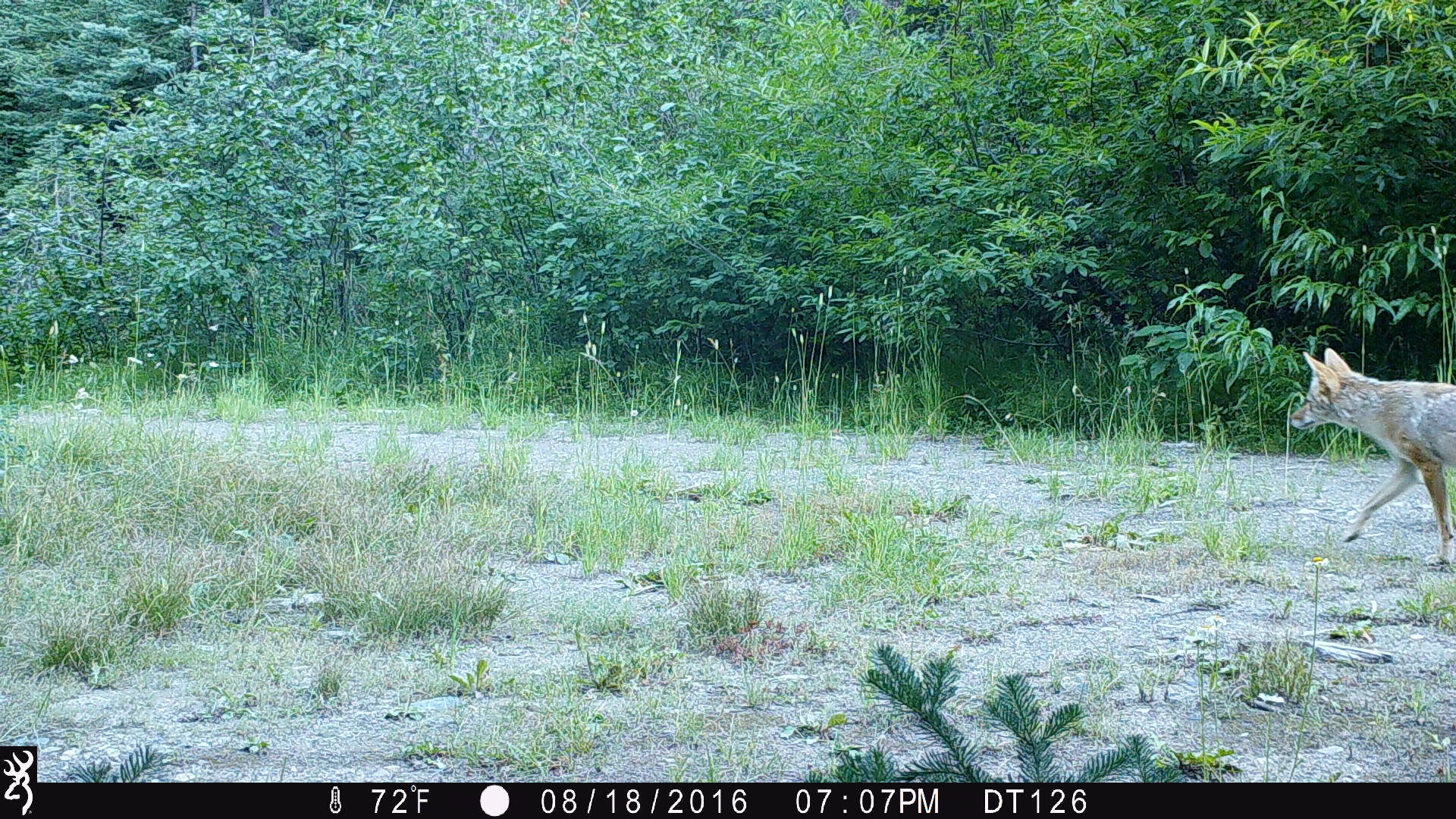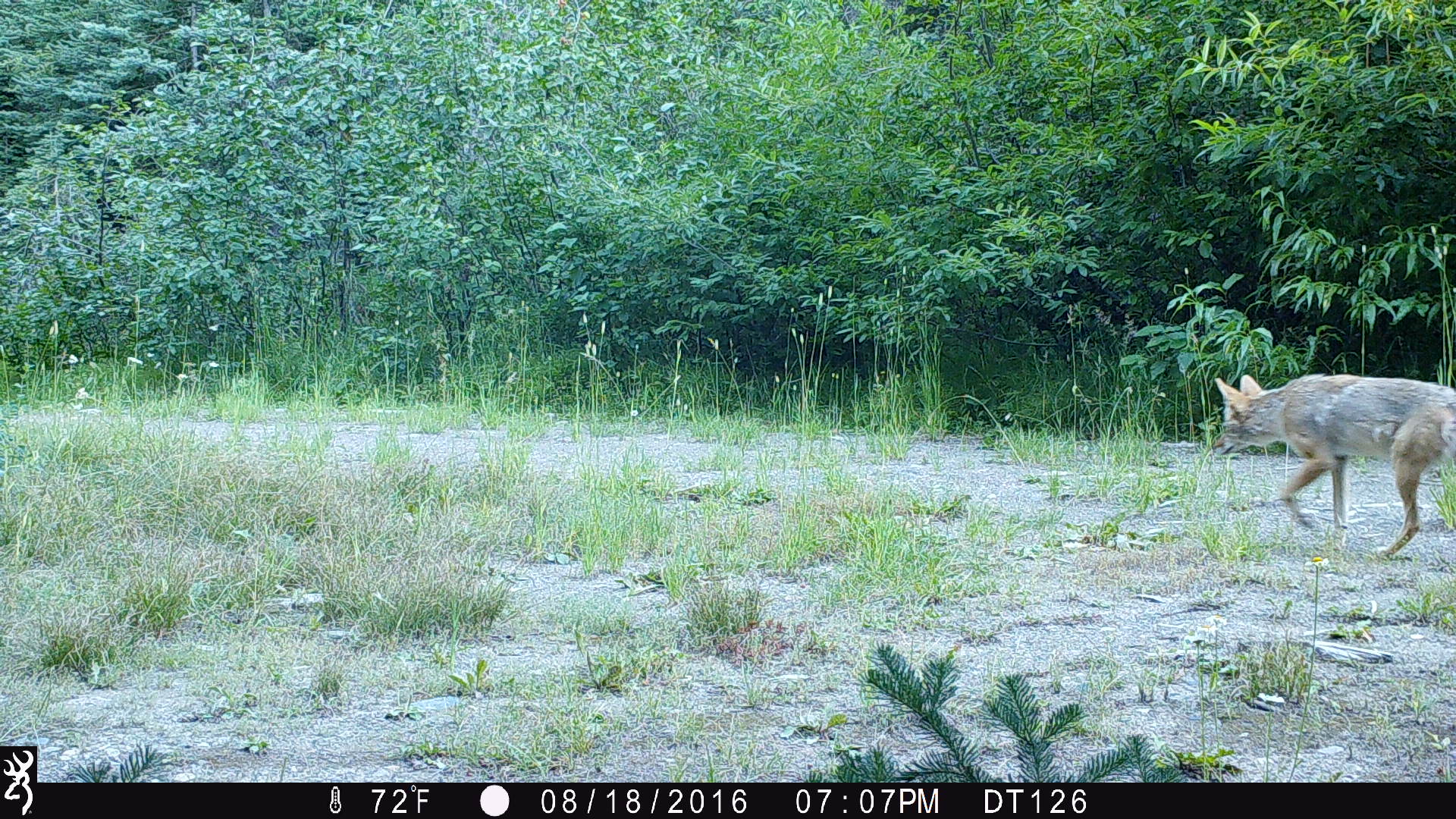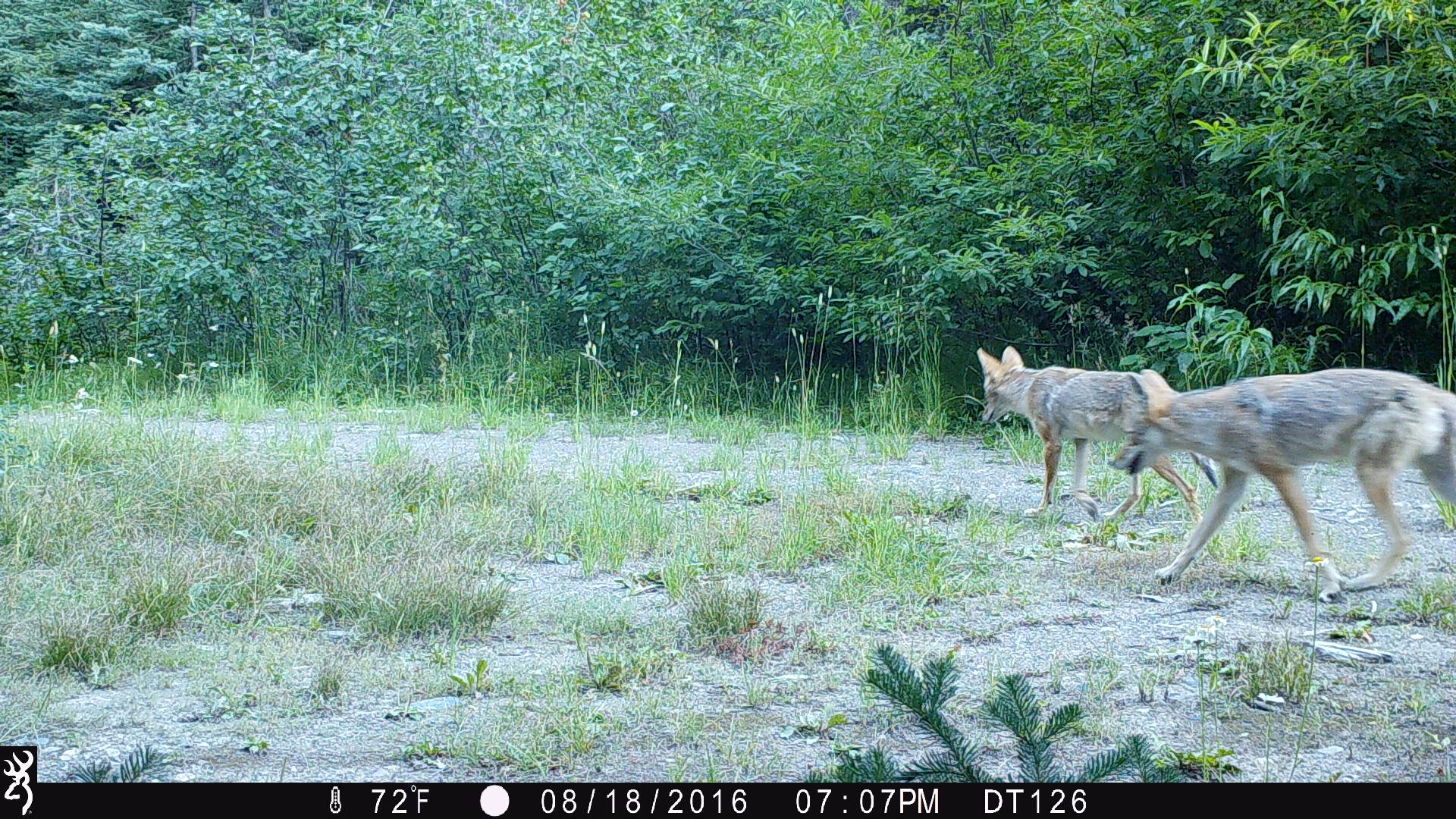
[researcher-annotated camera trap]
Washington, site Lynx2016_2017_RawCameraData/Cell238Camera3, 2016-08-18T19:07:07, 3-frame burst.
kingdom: Animalia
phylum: Chordata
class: Mammalia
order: Carnivora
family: Canidae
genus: Canis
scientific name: Canis latrans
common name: coyote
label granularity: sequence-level